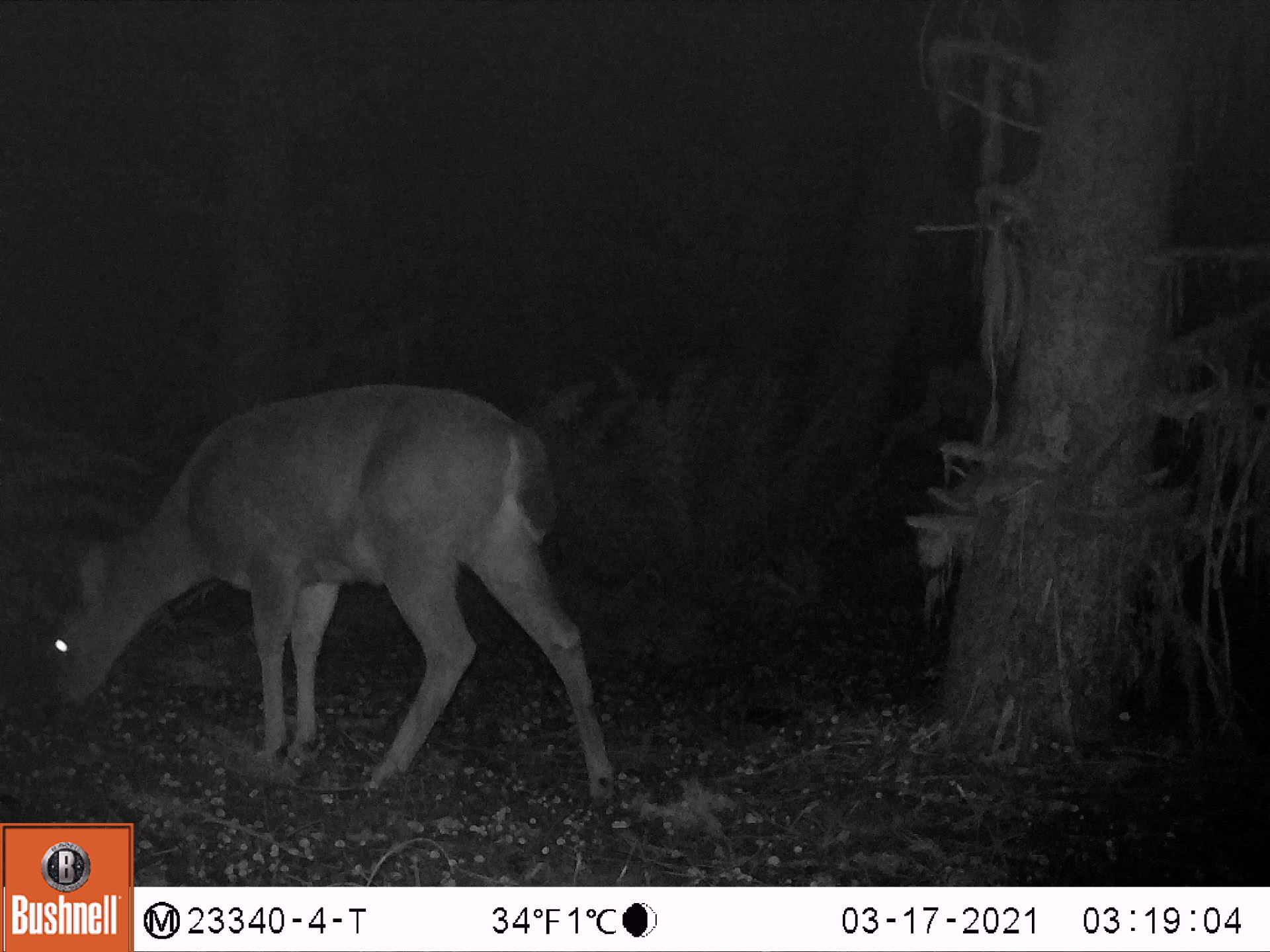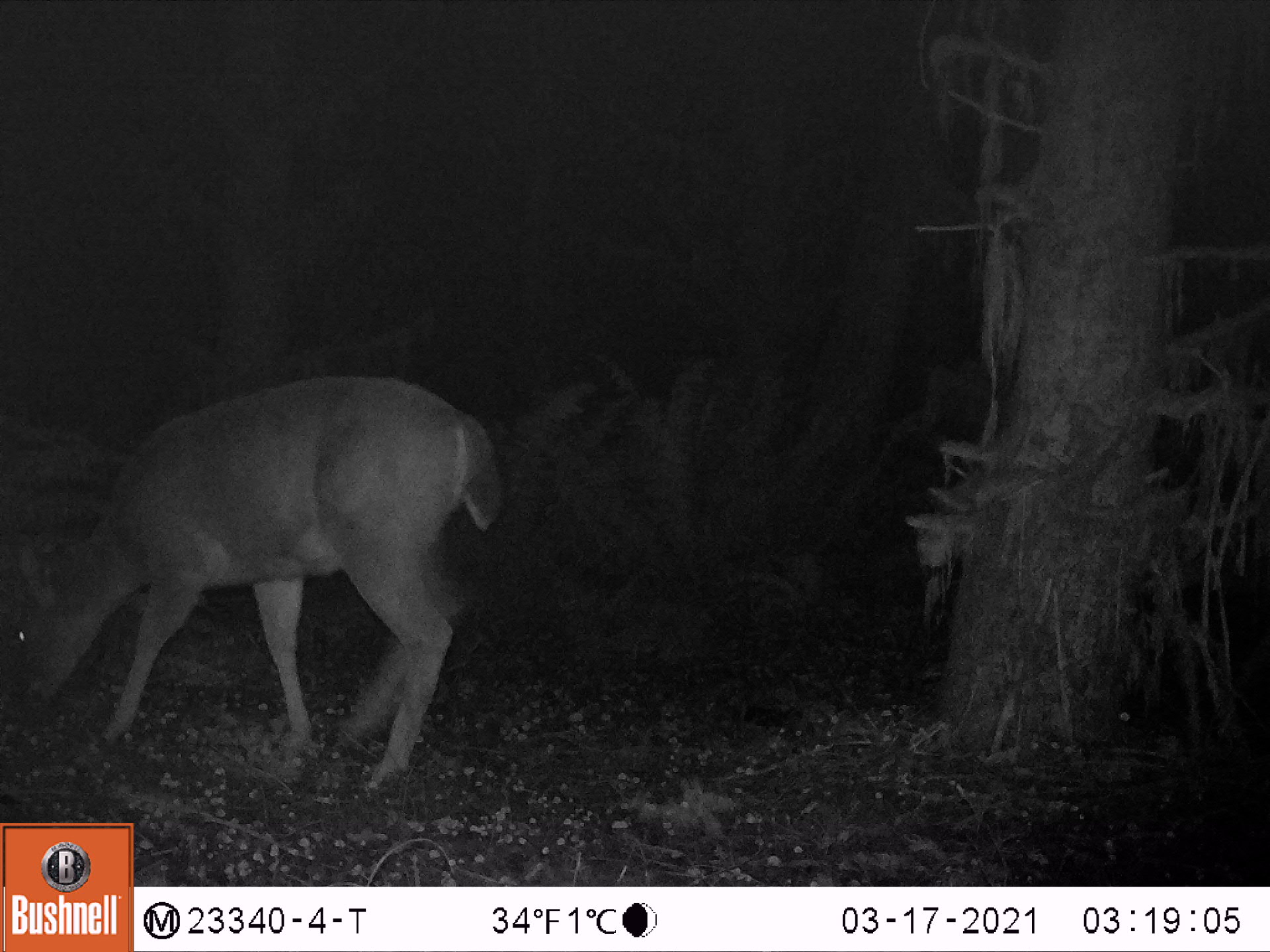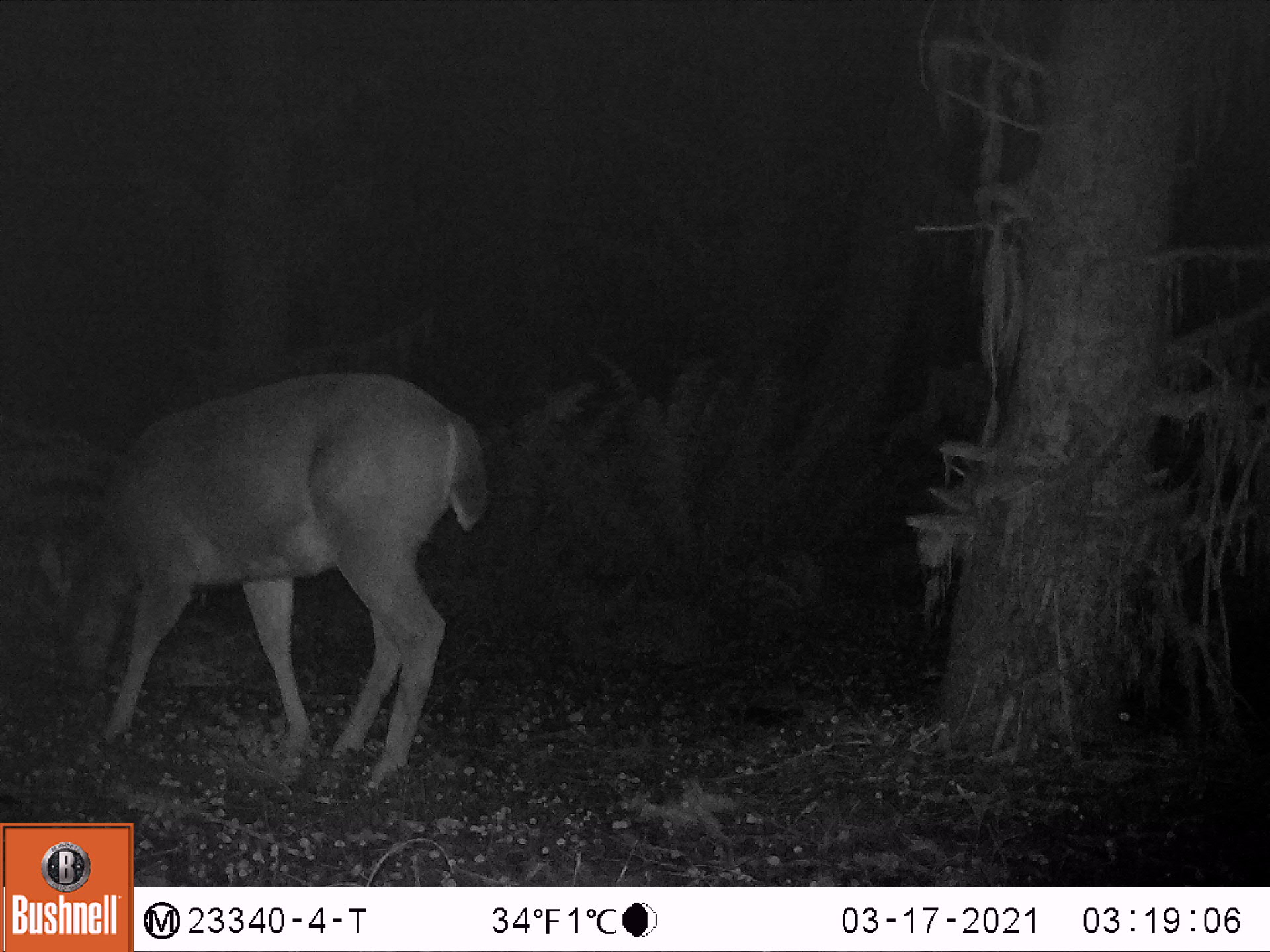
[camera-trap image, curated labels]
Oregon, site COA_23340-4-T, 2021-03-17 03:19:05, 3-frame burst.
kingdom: Animalia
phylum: Chordata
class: Mammalia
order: Artiodactyla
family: Cervidae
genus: Odocoileus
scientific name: Odocoileus hemionus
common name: black-tailed deer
Black-tailed deer (Odocoileus hemionus).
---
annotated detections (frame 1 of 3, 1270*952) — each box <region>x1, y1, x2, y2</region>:
black-tailed deer: <region>47, 374, 624, 798</region>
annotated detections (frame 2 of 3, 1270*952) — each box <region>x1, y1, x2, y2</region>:
black-tailed deer: <region>6, 371, 509, 796</region>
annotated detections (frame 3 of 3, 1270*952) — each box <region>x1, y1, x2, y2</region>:
black-tailed deer: <region>34, 372, 491, 791</region>